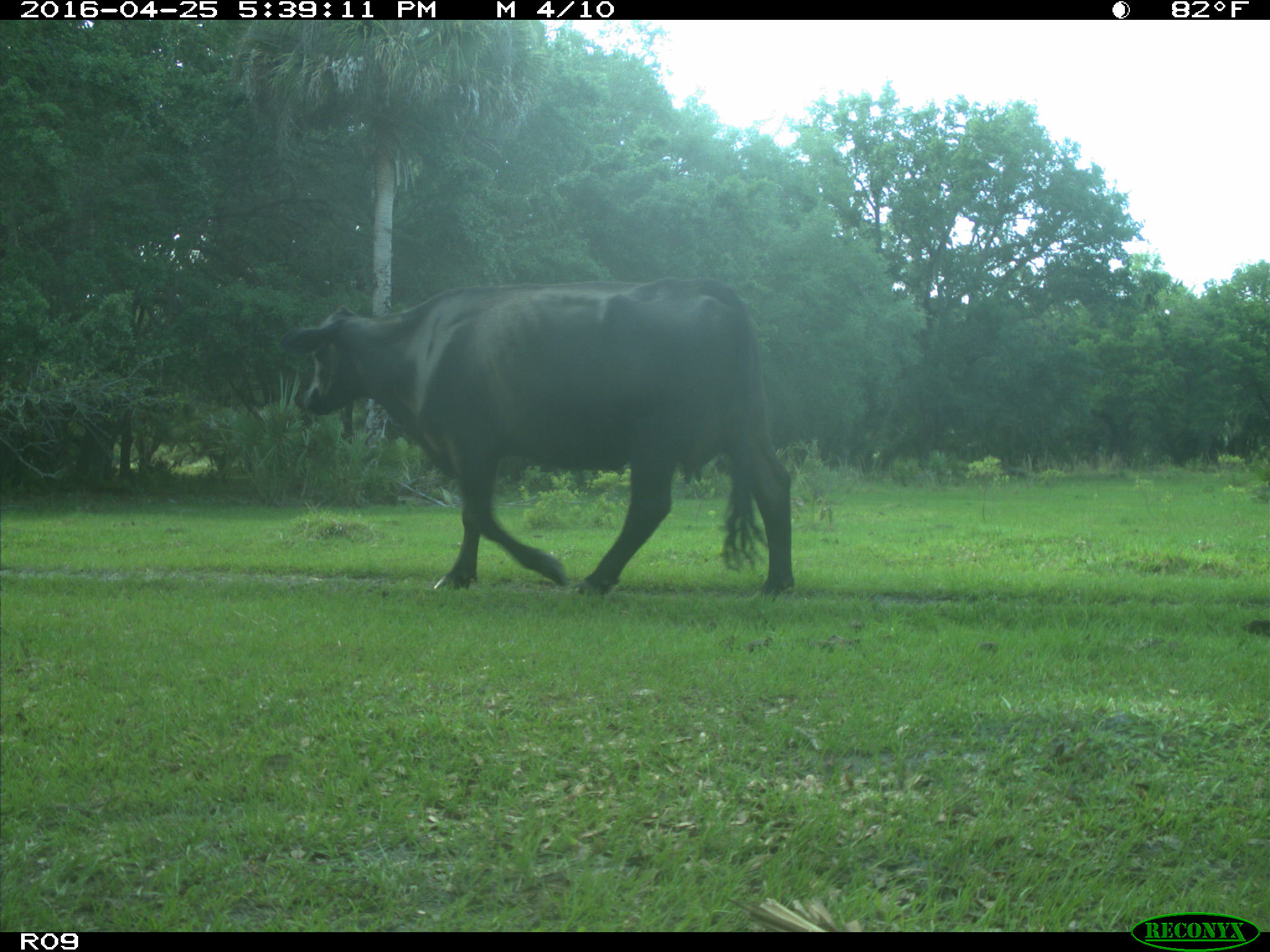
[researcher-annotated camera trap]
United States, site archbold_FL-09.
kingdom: Animalia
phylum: Chordata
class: Mammalia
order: Artiodactyla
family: Bovidae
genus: Bos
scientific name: Bos taurus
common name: domestic cow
Bos taurus (domestic cow).